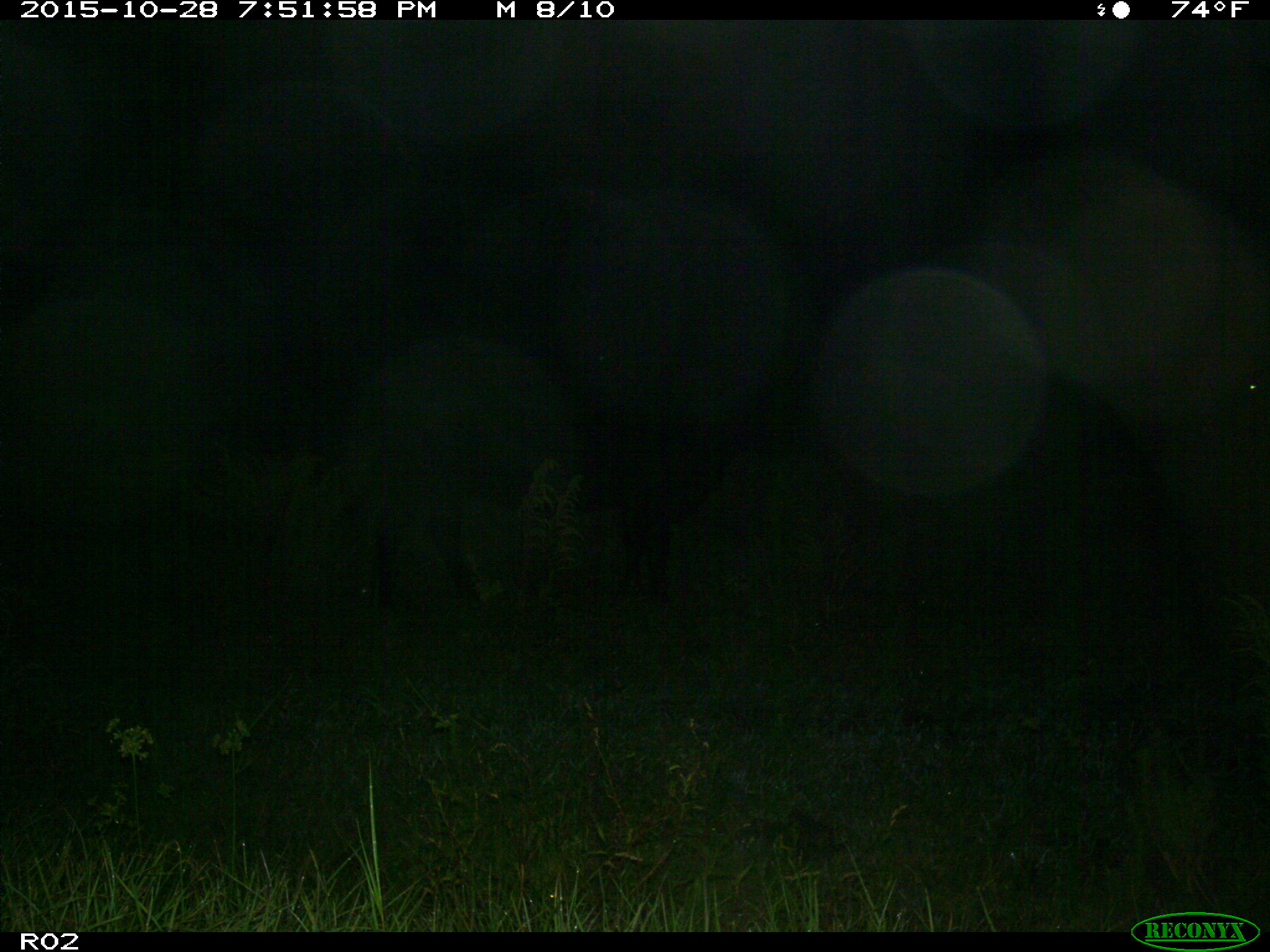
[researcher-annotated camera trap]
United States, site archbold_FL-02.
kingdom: Animalia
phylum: Chordata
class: Mammalia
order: Artiodactyla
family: Bovidae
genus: Bos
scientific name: Bos taurus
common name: domestic cow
Bos taurus (domestic cow).